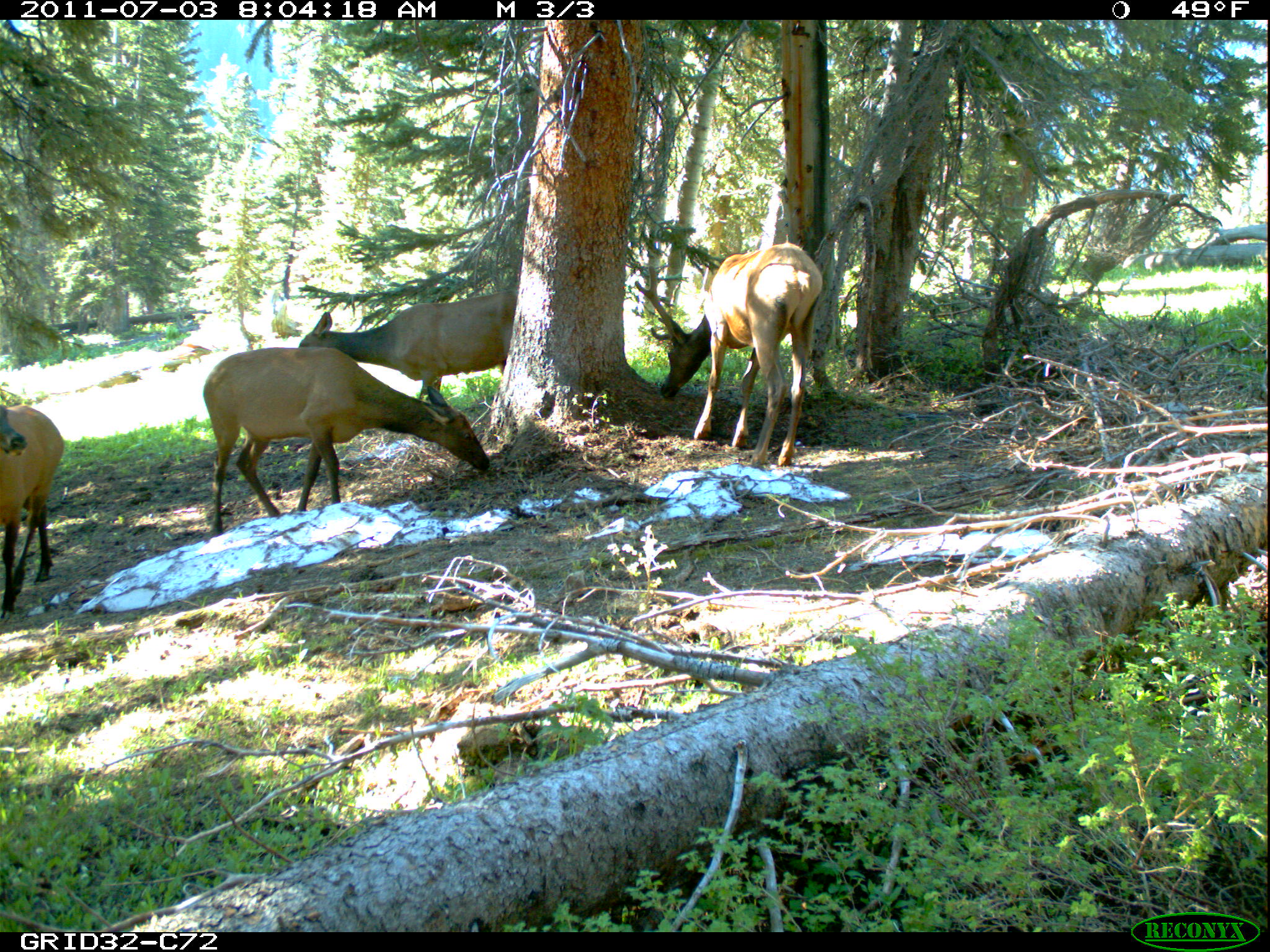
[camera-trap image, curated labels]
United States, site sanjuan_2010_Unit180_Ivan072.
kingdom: Animalia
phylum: Chordata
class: Mammalia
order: Artiodactyla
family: Cervidae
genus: Cervus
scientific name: Cervus elaphus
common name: red deer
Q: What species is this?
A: Cervus elaphus (red deer).